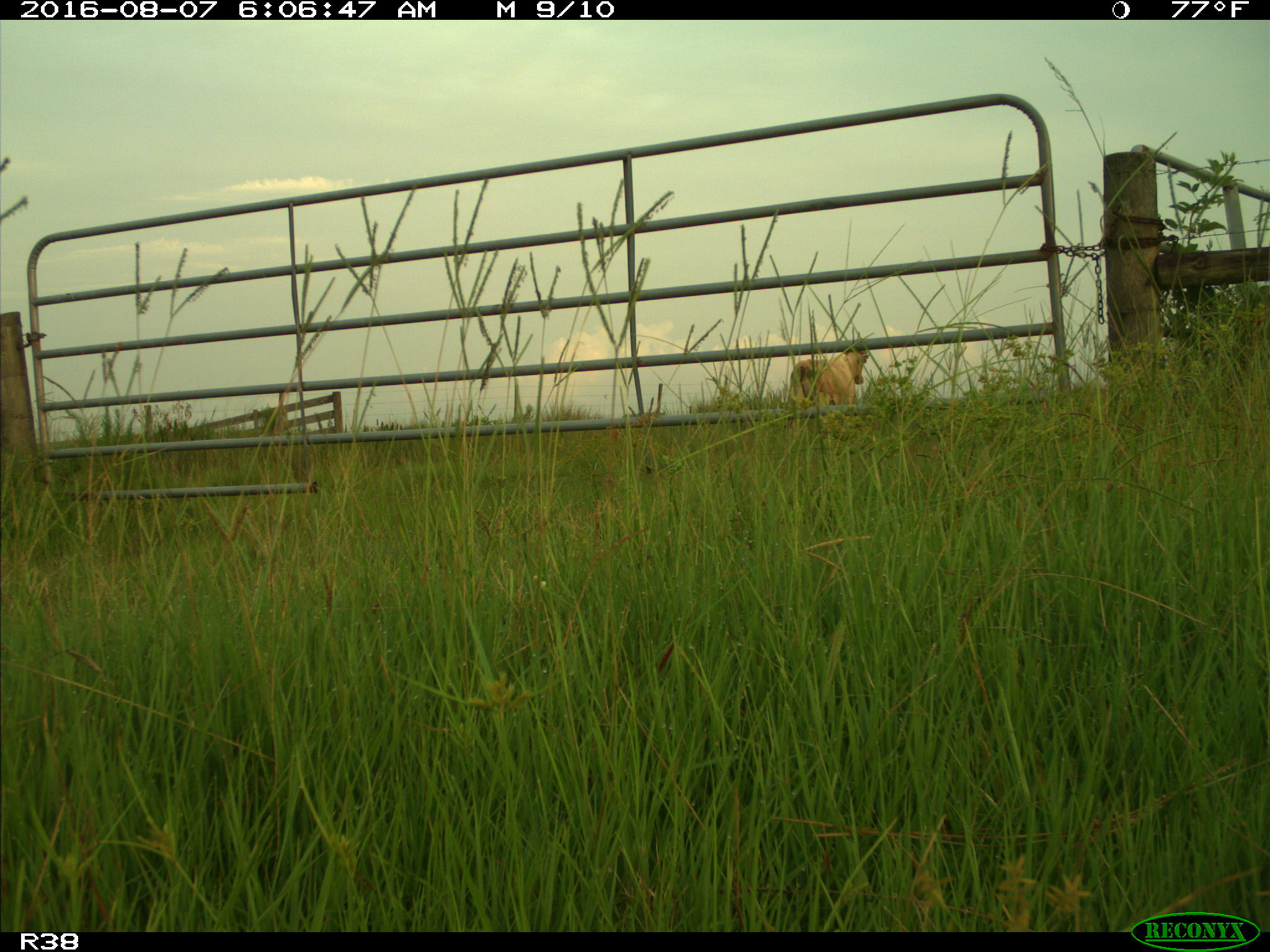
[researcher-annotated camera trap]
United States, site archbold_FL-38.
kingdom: Animalia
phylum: Chordata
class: Mammalia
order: Artiodactyla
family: Bovidae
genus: Bos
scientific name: Bos taurus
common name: domestic cow